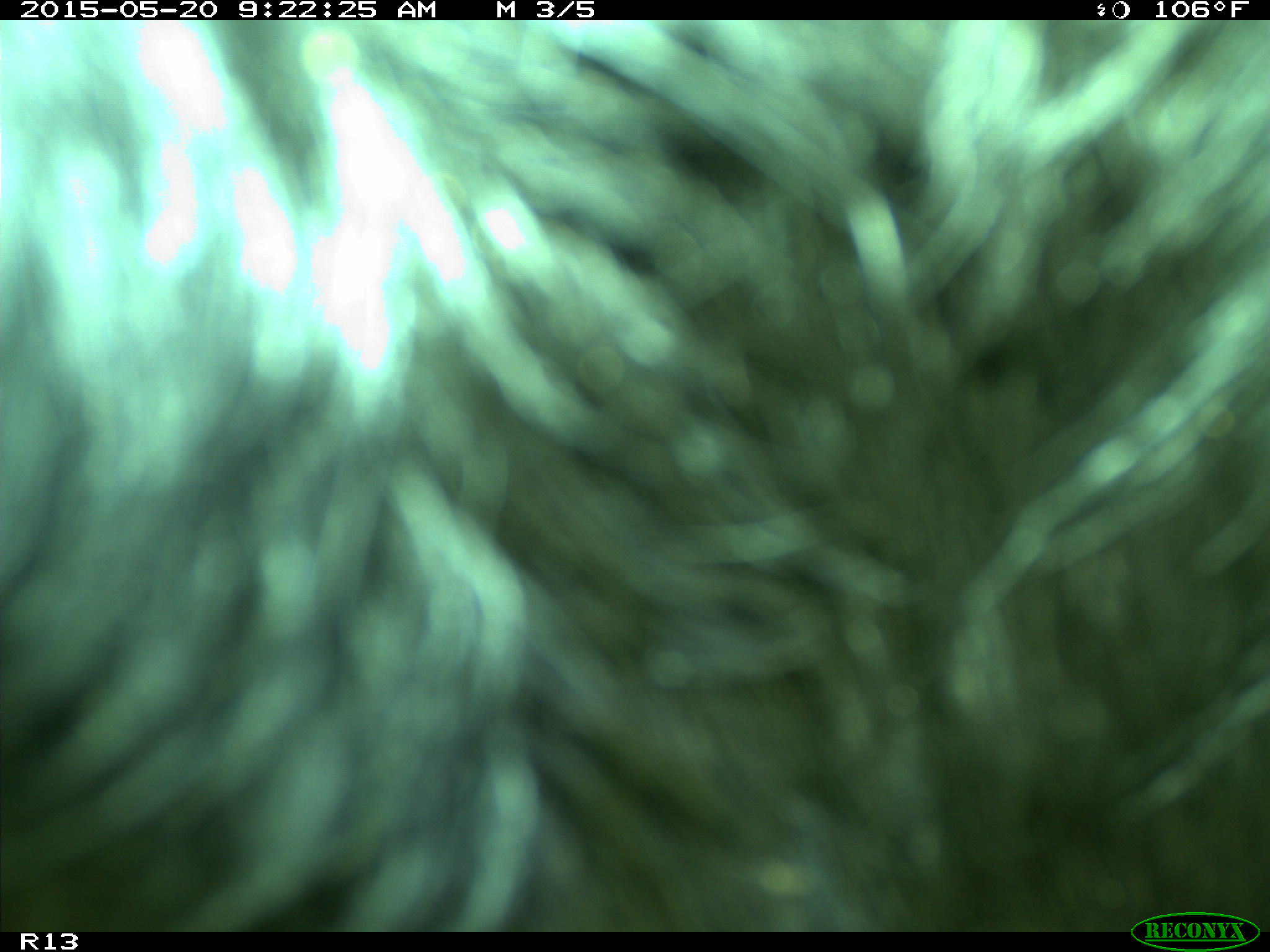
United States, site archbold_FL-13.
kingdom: Animalia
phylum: Chordata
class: Mammalia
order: Artiodactyla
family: Bovidae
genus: Bos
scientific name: Bos taurus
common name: domestic cow